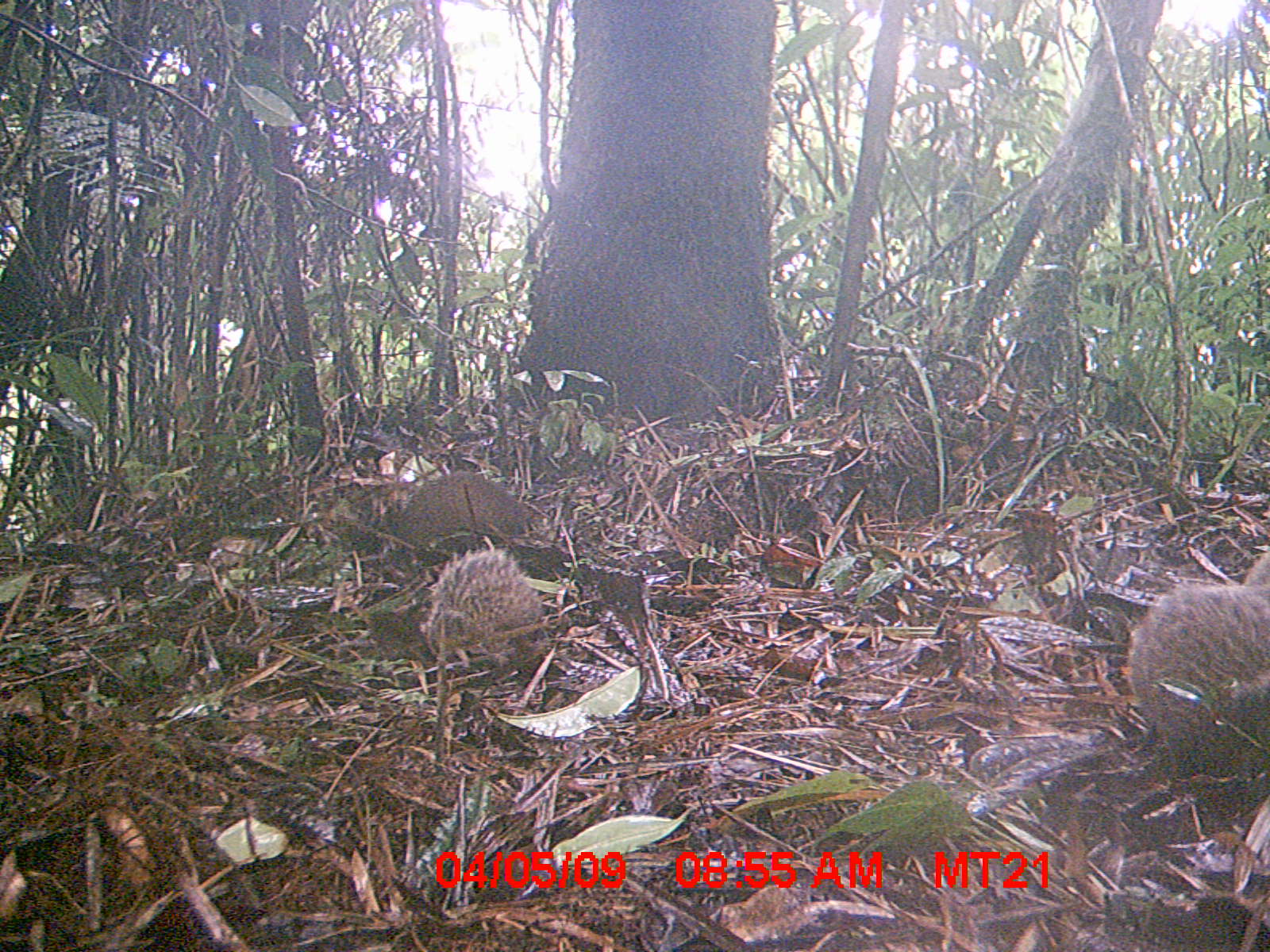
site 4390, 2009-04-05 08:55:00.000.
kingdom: Animalia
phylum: Chordata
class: Mammalia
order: Afrosoricida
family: Tenrecidae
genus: Setifer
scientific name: Setifer setosus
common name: greater hedgehog tenrec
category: setifer sp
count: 5